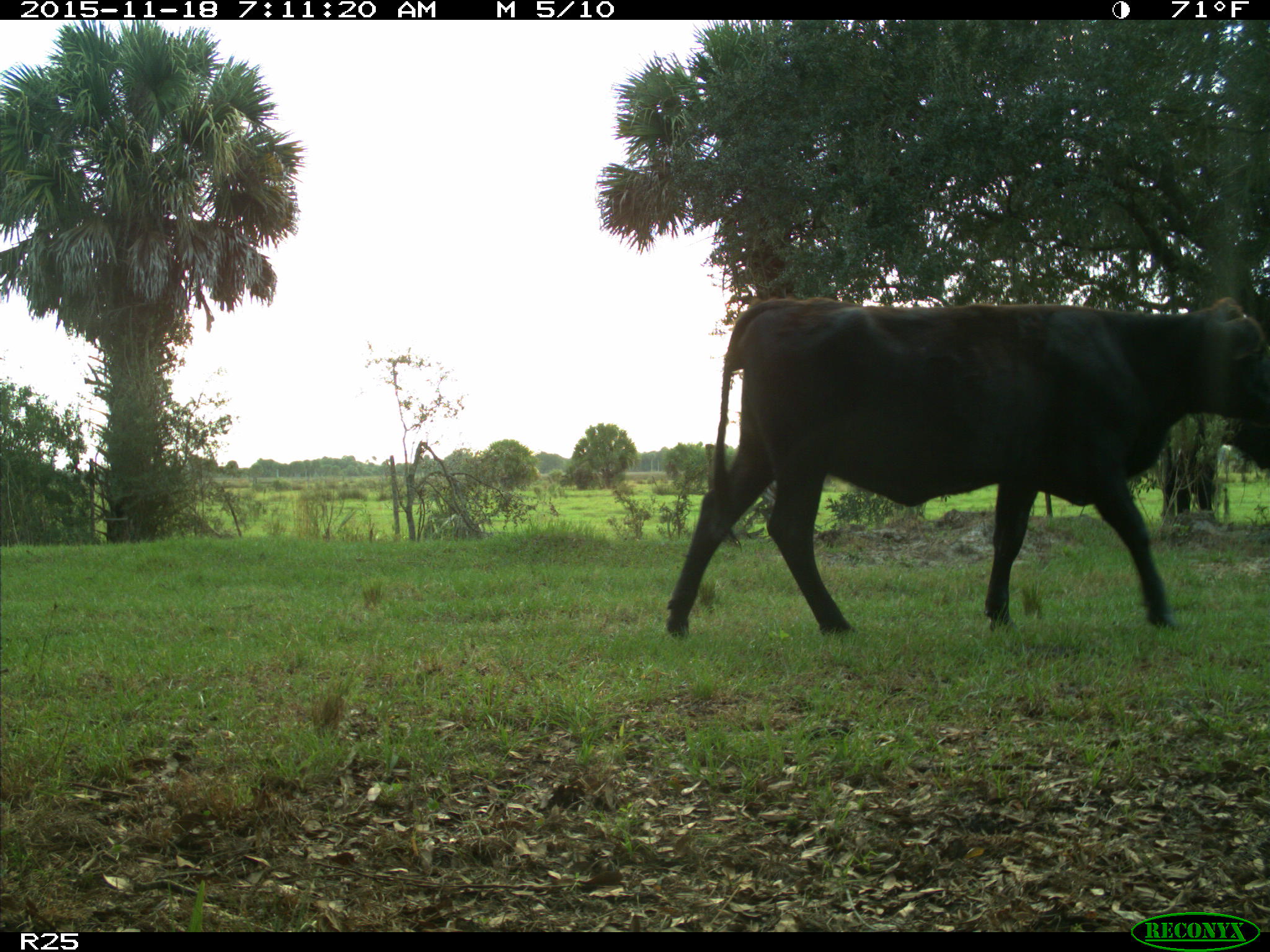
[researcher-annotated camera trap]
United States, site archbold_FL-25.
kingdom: Animalia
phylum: Chordata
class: Mammalia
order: Artiodactyla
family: Bovidae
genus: Bos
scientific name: Bos taurus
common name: domestic cow